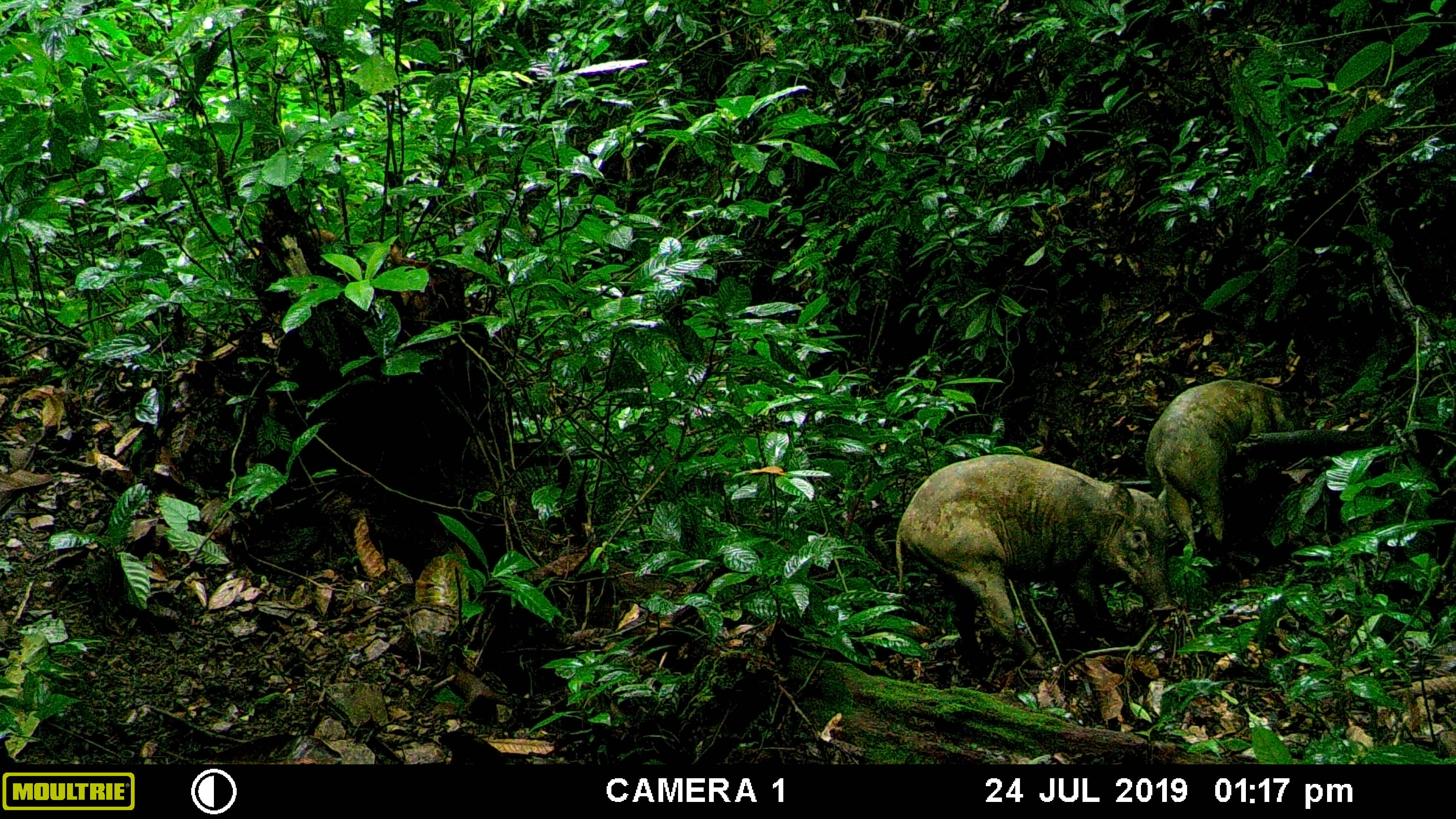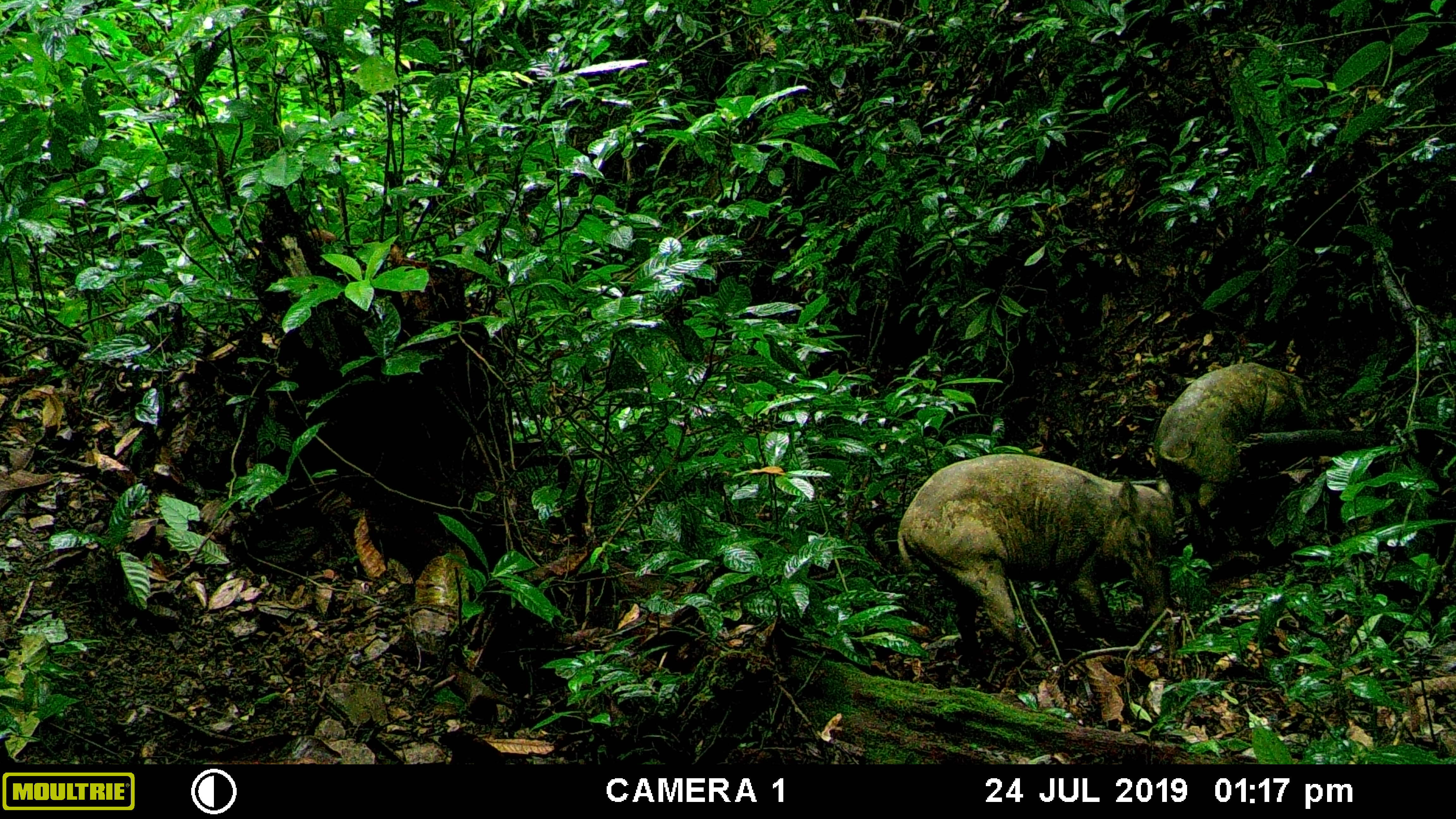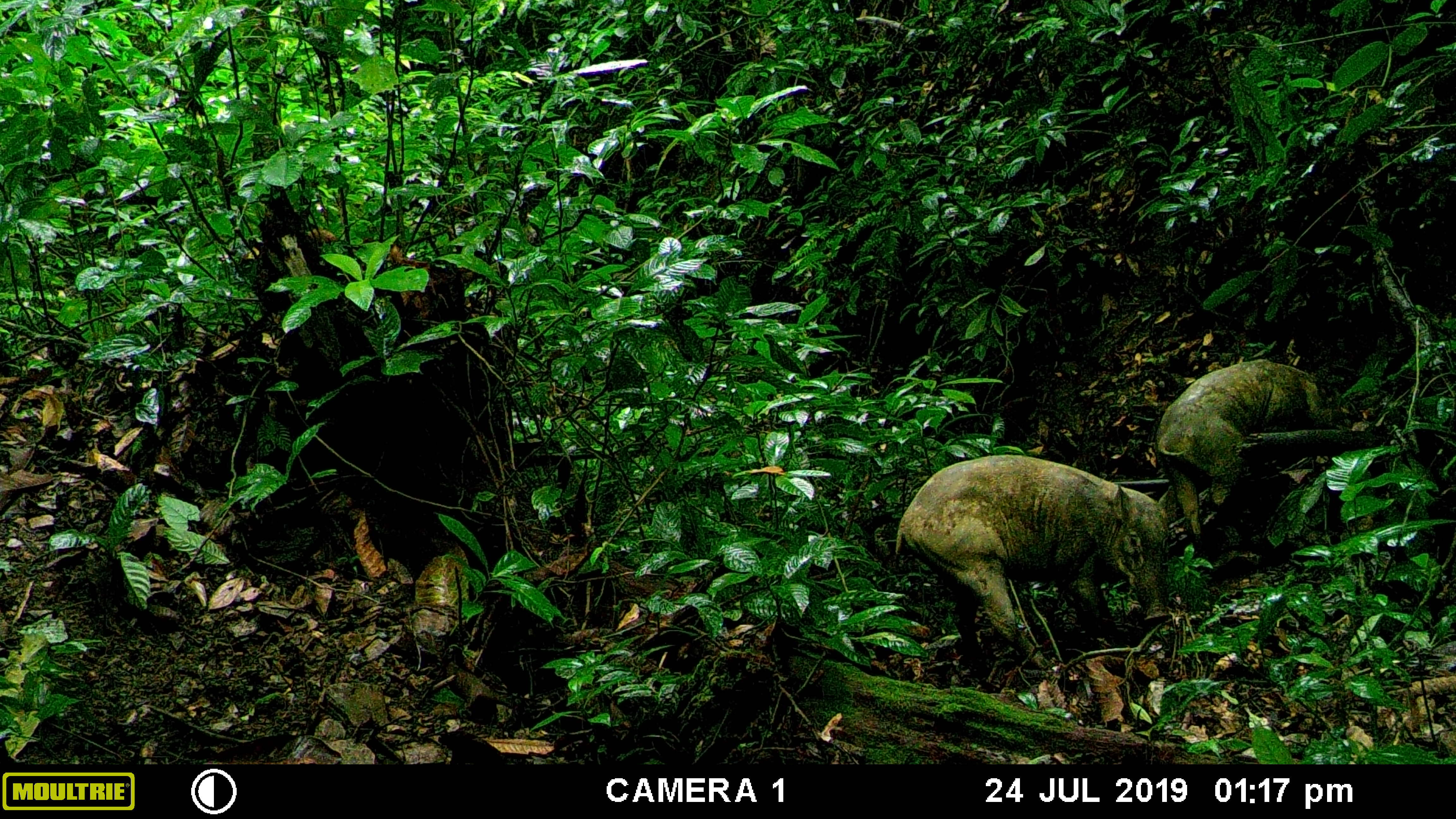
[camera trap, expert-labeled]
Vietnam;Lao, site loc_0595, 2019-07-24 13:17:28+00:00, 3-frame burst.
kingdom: Animalia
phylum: Chordata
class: Mammalia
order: Artiodactyla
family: Suidae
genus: Sus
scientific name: Sus scrofa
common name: eurasian wild pig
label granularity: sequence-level